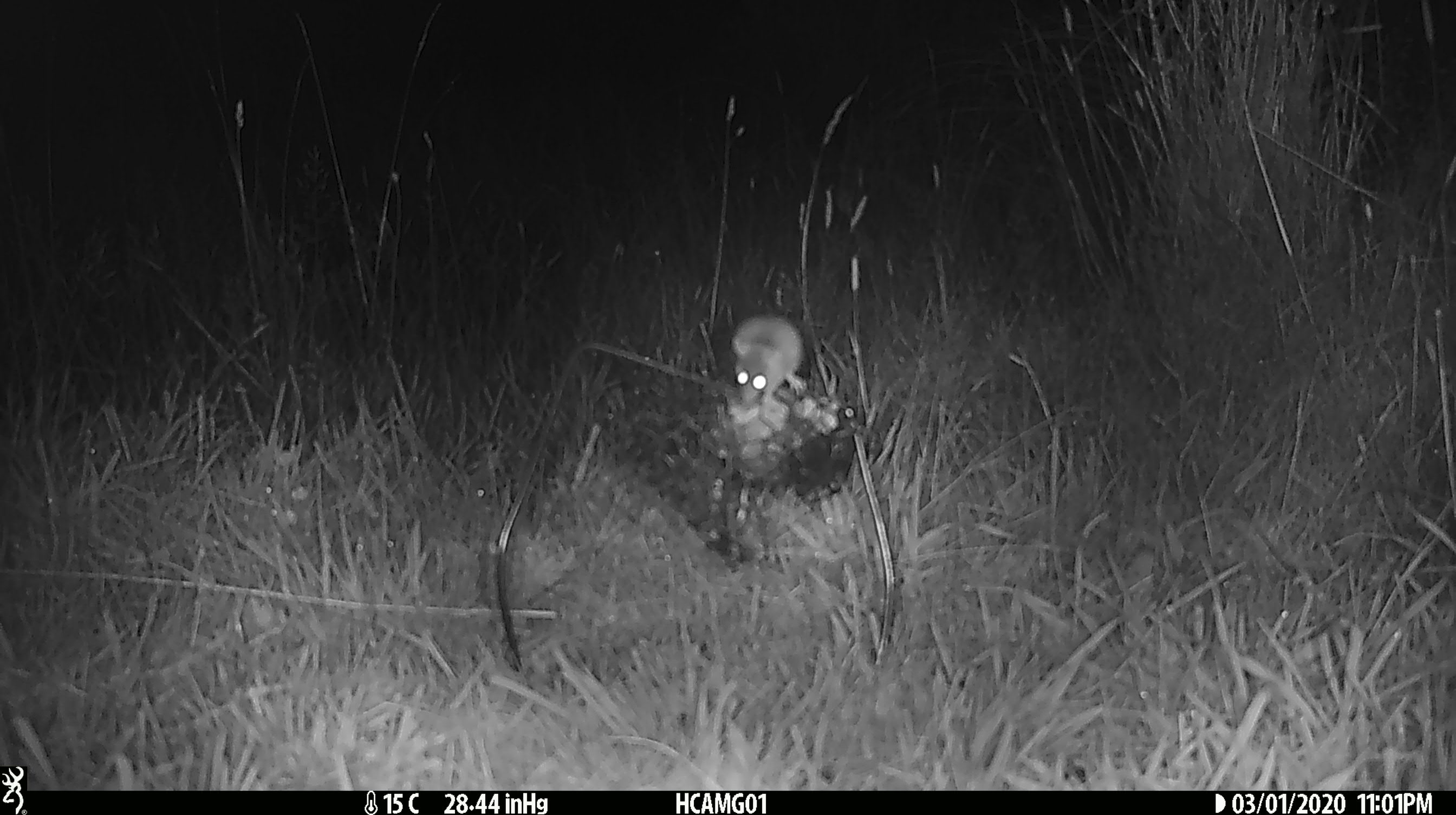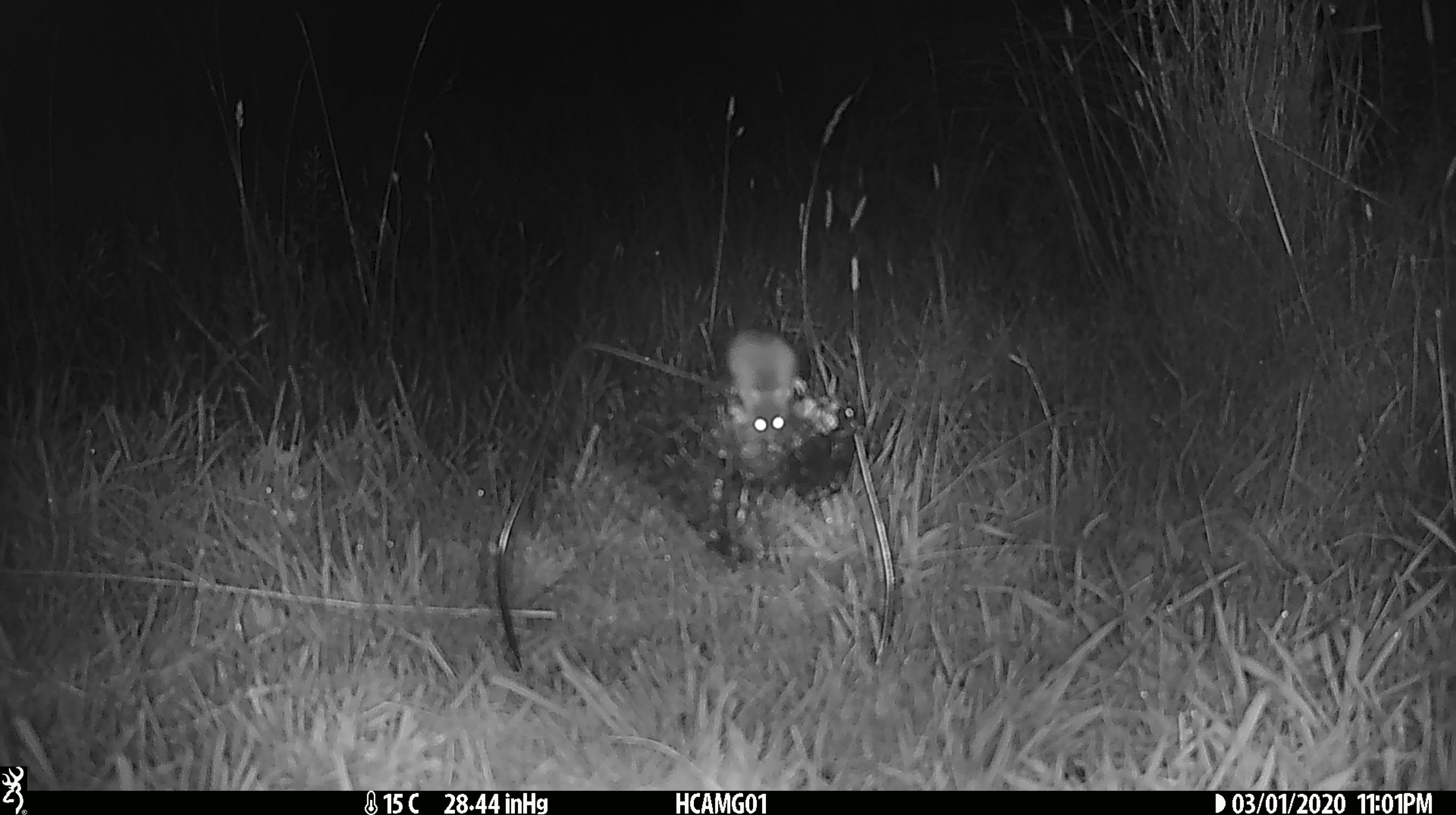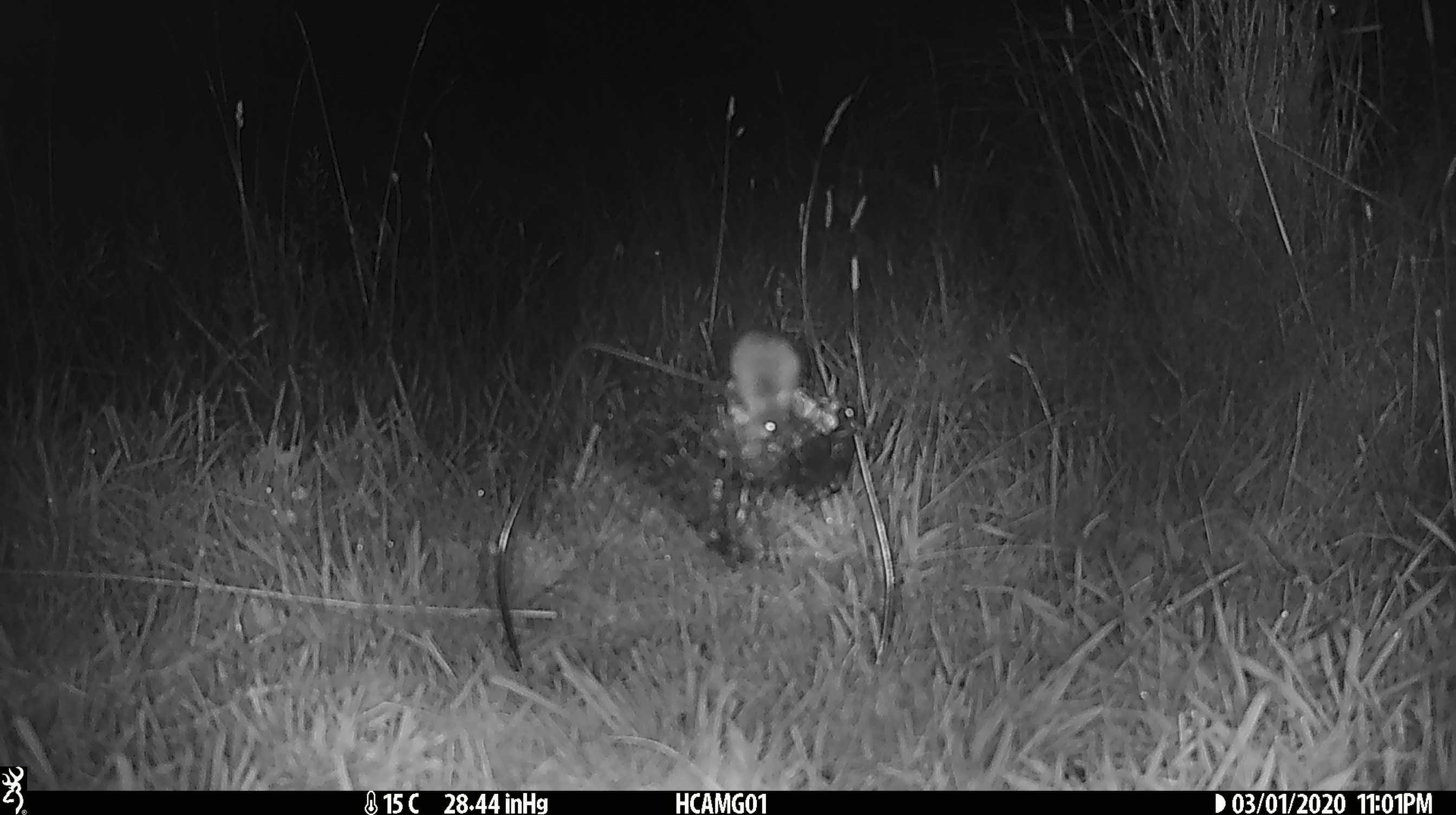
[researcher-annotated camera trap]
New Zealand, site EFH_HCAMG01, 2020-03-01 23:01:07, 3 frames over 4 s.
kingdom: Animalia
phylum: Chordata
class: Mammalia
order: Rodentia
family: Muridae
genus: Mus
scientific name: Mus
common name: mouse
Mouse (Mus).